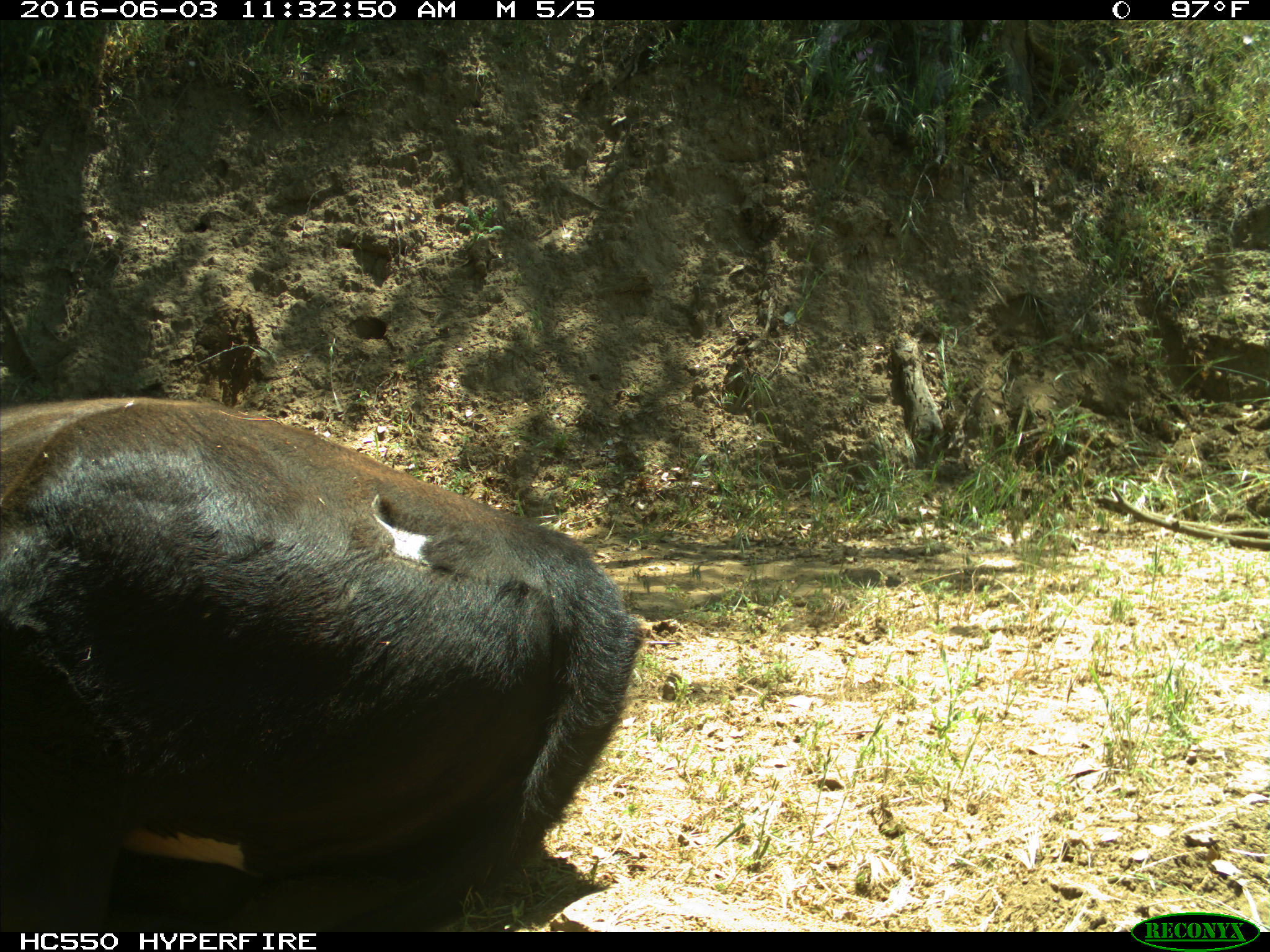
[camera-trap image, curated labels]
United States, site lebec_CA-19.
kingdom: Animalia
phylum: Chordata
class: Mammalia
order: Artiodactyla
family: Bovidae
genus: Bos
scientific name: Bos taurus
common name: domestic cow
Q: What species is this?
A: Bos taurus (domestic cow).